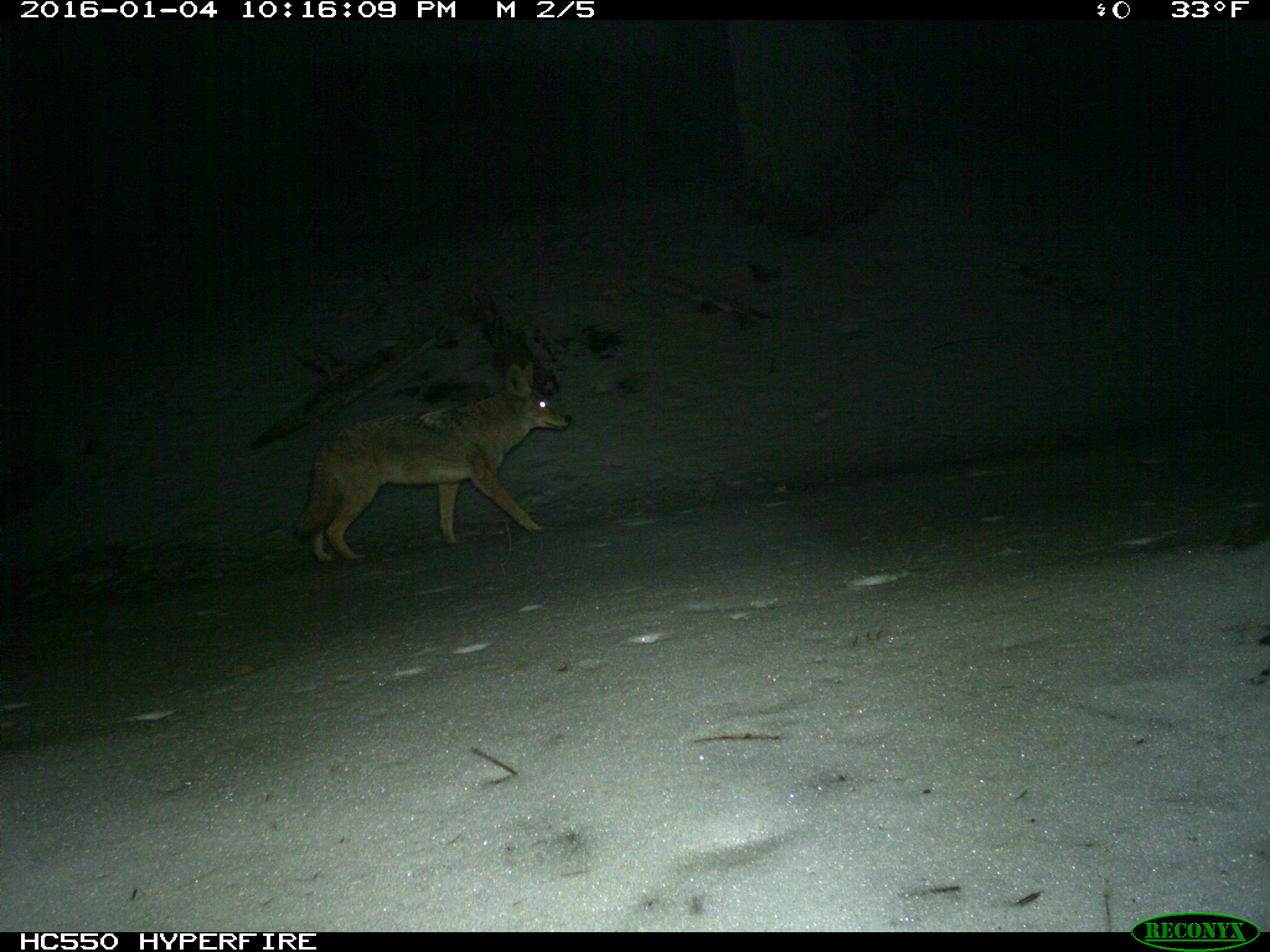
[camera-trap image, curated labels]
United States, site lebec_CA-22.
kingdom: Animalia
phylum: Chordata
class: Mammalia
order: Carnivora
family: Canidae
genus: Canis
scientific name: Canis latrans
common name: coyote